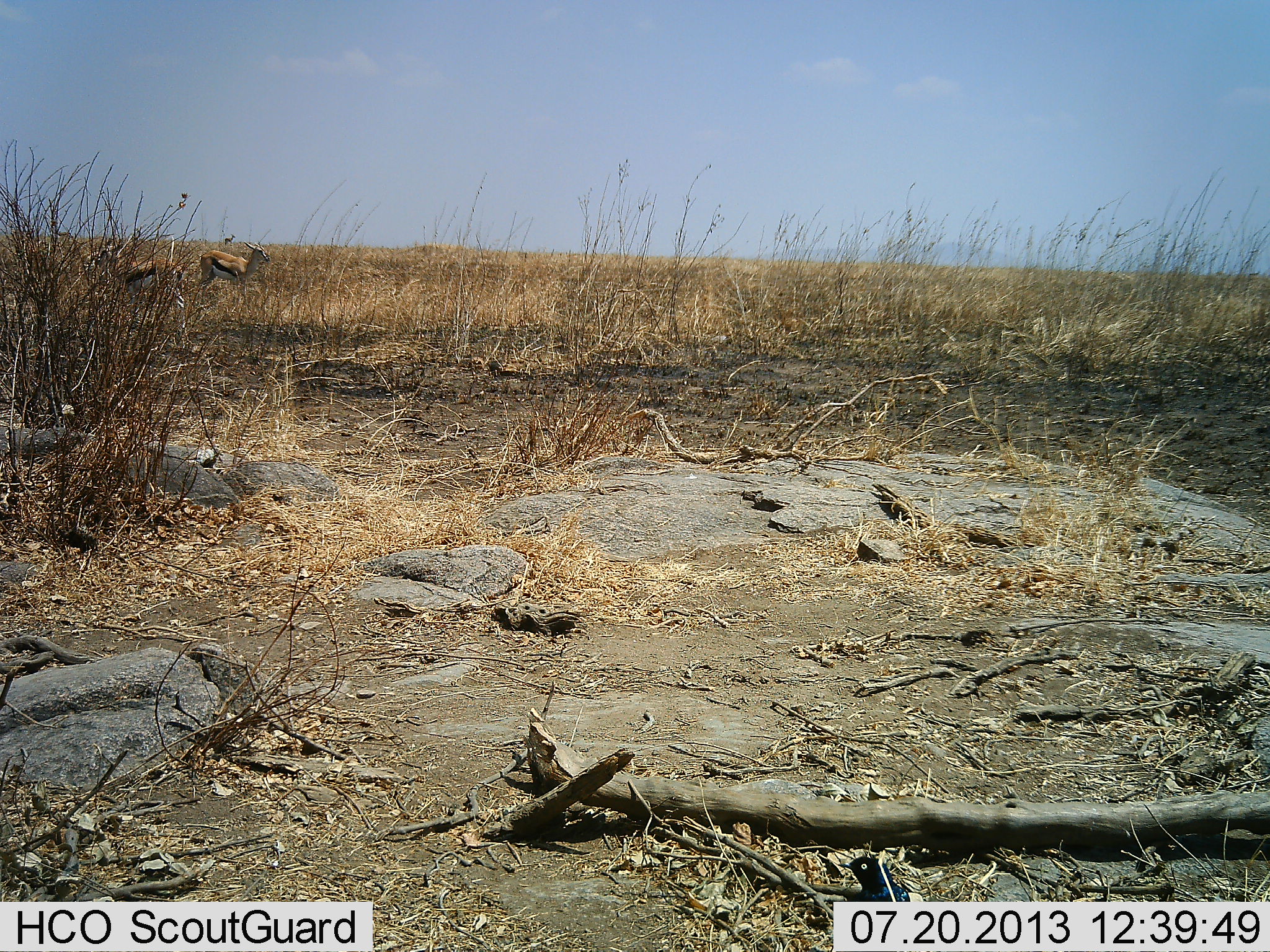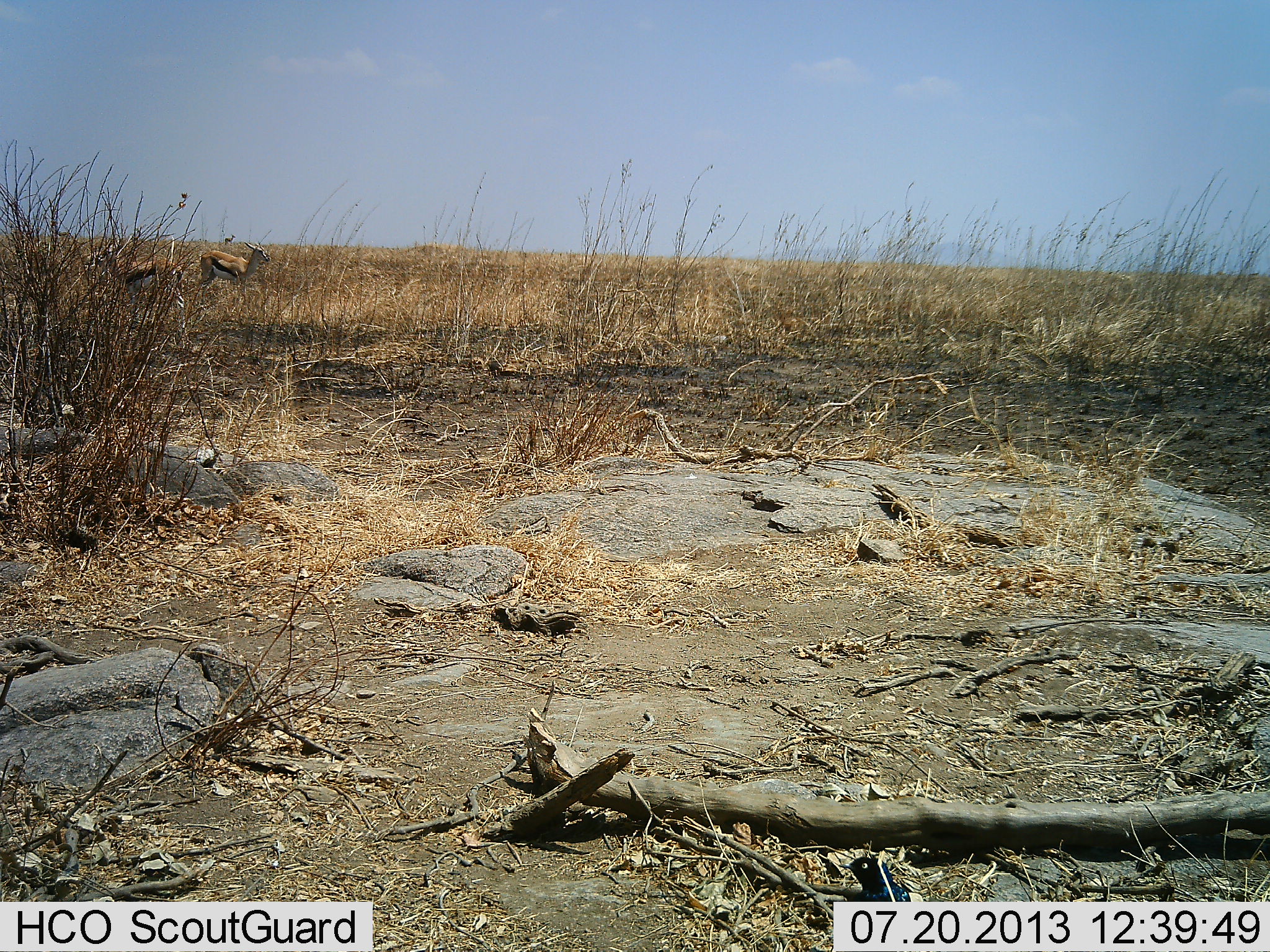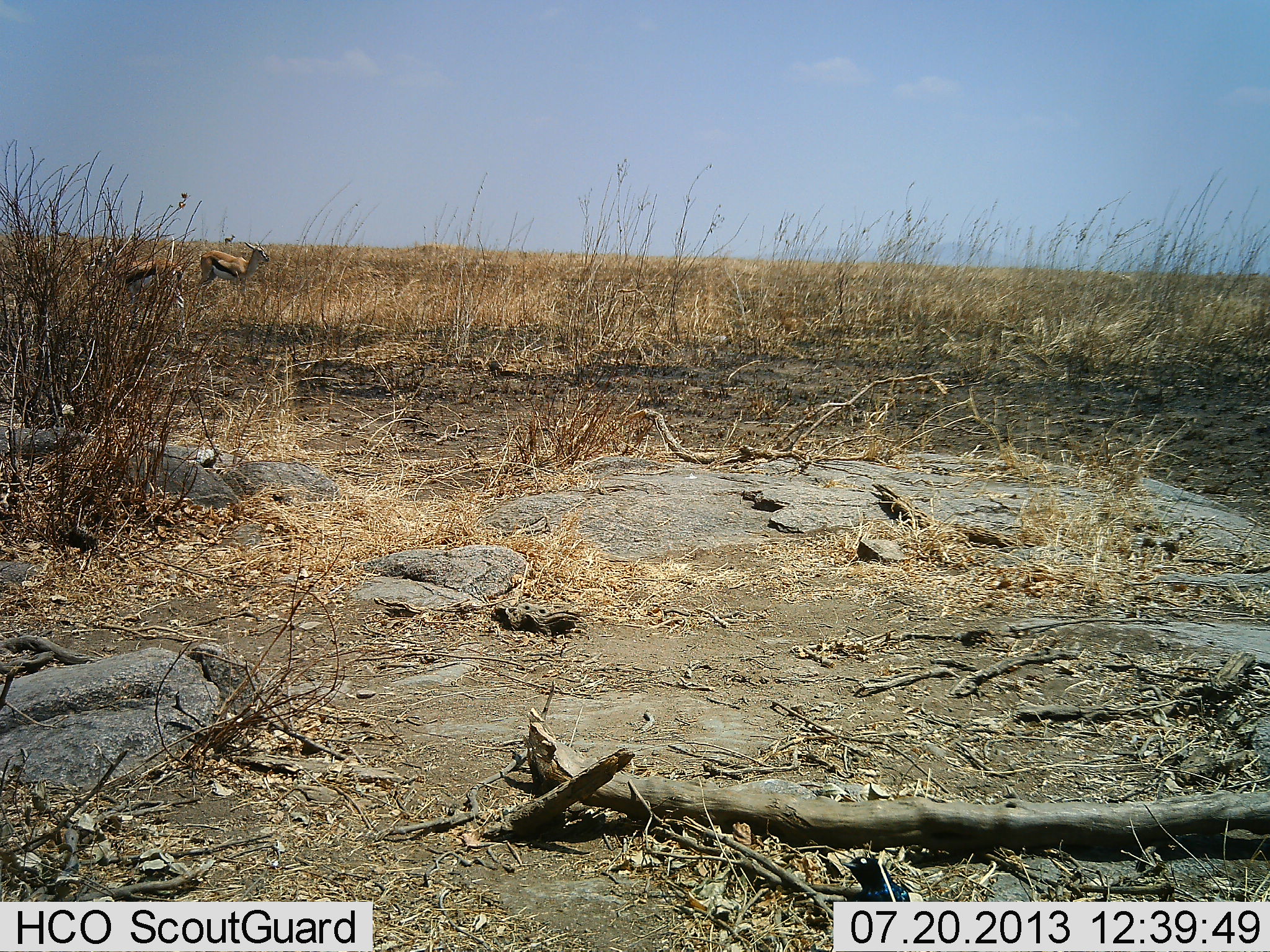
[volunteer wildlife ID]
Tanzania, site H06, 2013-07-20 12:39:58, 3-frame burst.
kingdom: Animalia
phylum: Chordata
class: Mammalia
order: Artiodactyla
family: Bovidae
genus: Eudorcas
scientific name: Eudorcas thomsonii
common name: thomson's gazelle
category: gazellethomsons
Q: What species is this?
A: Gazellethomsons (thomson's gazelle) (Eudorcas thomsonii).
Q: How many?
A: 2.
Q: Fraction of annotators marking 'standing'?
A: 100%.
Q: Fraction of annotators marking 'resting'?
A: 0%.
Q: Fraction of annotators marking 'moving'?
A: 0%.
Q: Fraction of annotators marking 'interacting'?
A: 0%.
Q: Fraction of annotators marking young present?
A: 0%.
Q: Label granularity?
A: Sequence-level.